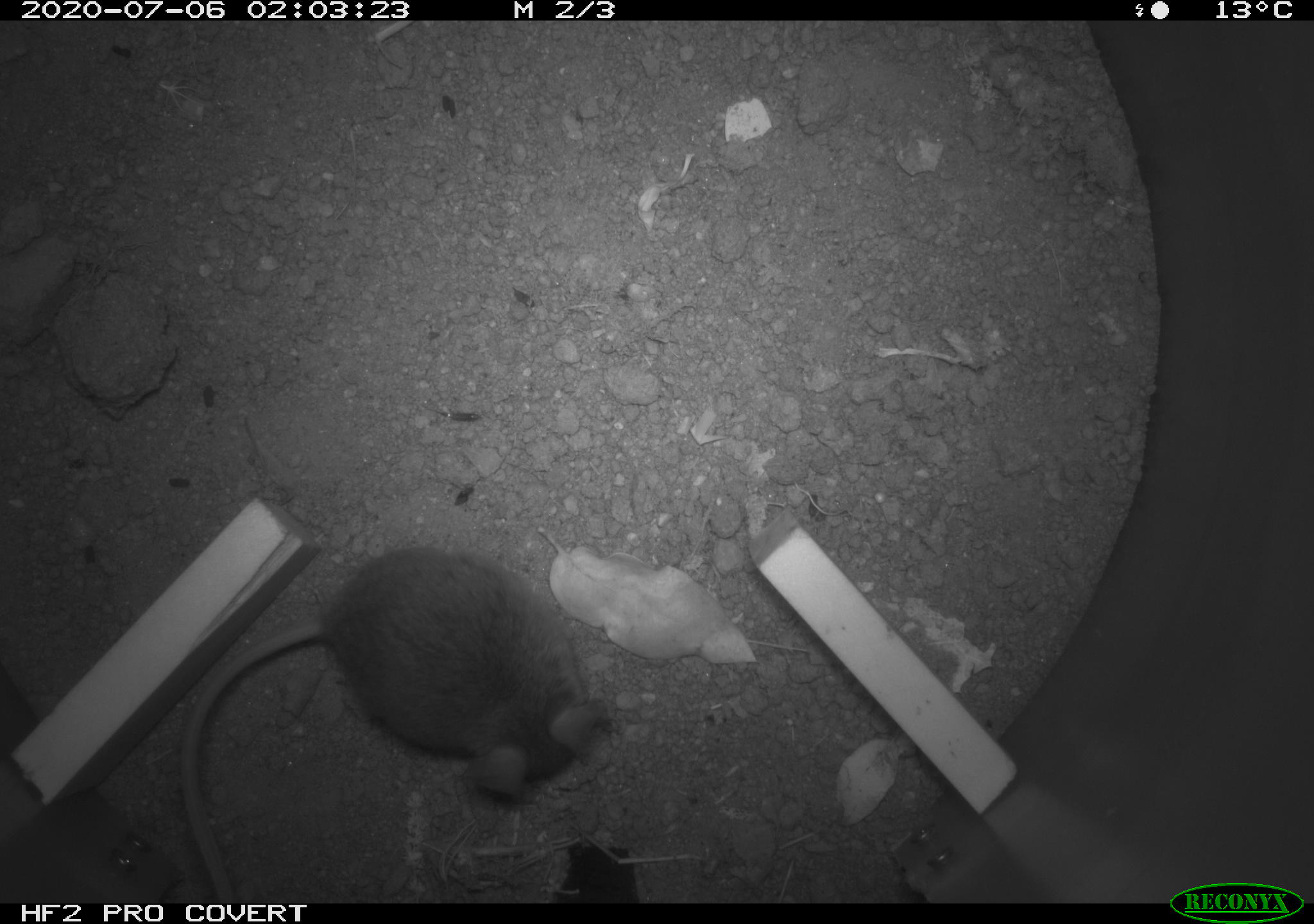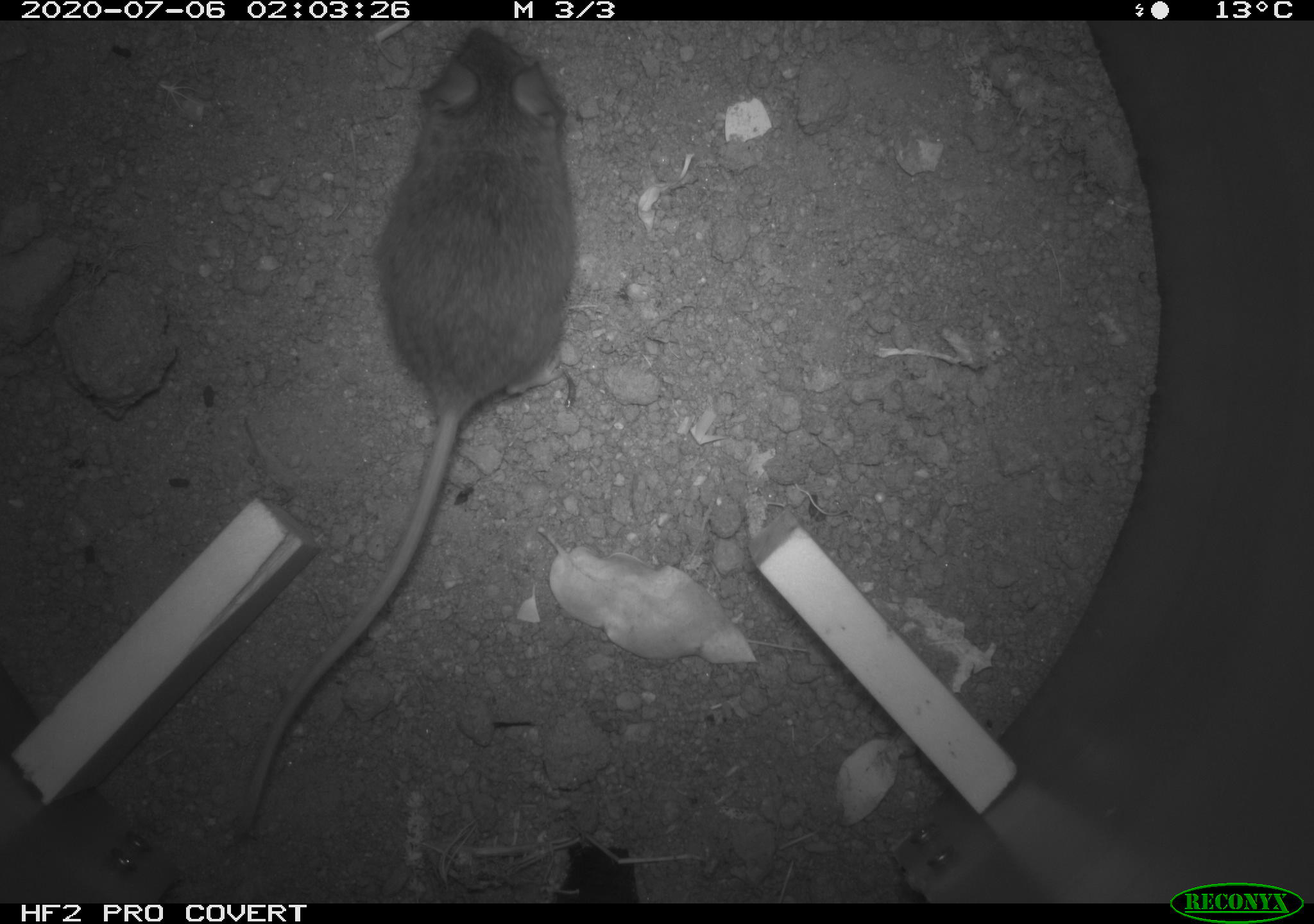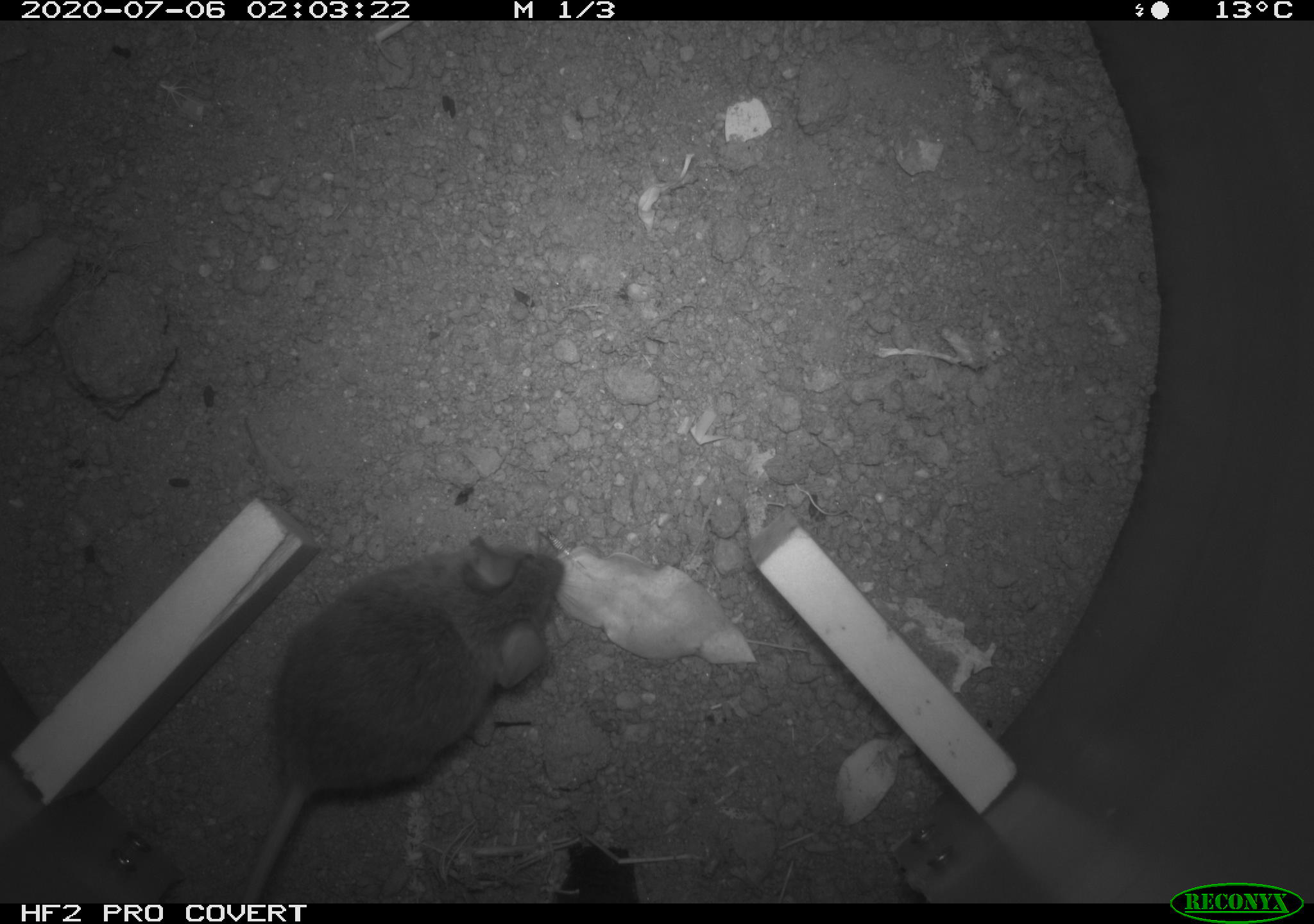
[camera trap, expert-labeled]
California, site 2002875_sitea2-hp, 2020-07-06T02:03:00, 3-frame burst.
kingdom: Animalia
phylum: Chordata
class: Mammalia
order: Rodentia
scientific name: Rodentia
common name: rodent